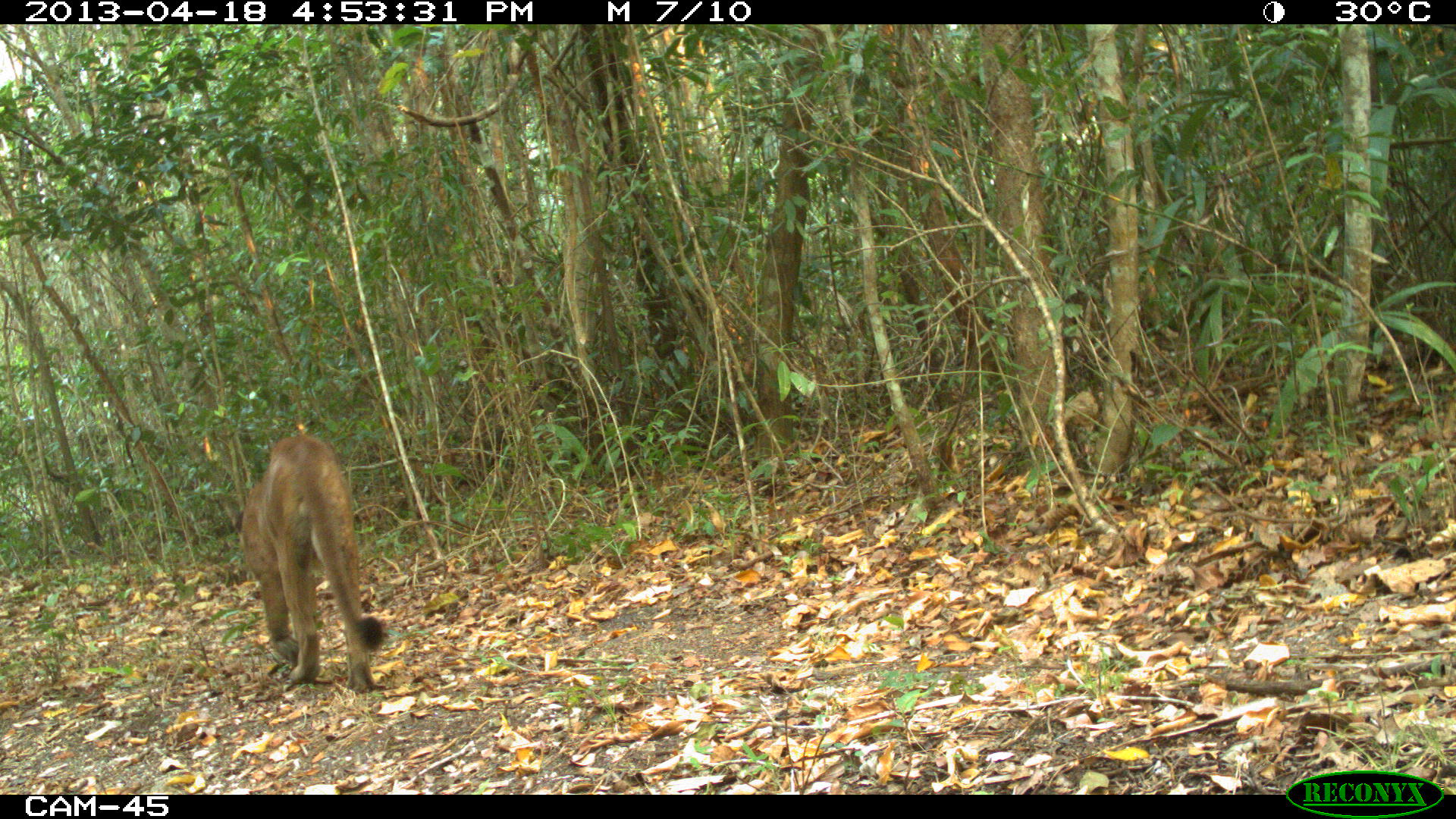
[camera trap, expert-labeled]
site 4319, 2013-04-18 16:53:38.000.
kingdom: Animalia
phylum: Chordata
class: Mammalia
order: Carnivora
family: Felidae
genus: Puma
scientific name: Puma concolor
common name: mountain lion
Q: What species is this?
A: Puma concolor (mountain lion).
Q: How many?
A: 1.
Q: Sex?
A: Male.